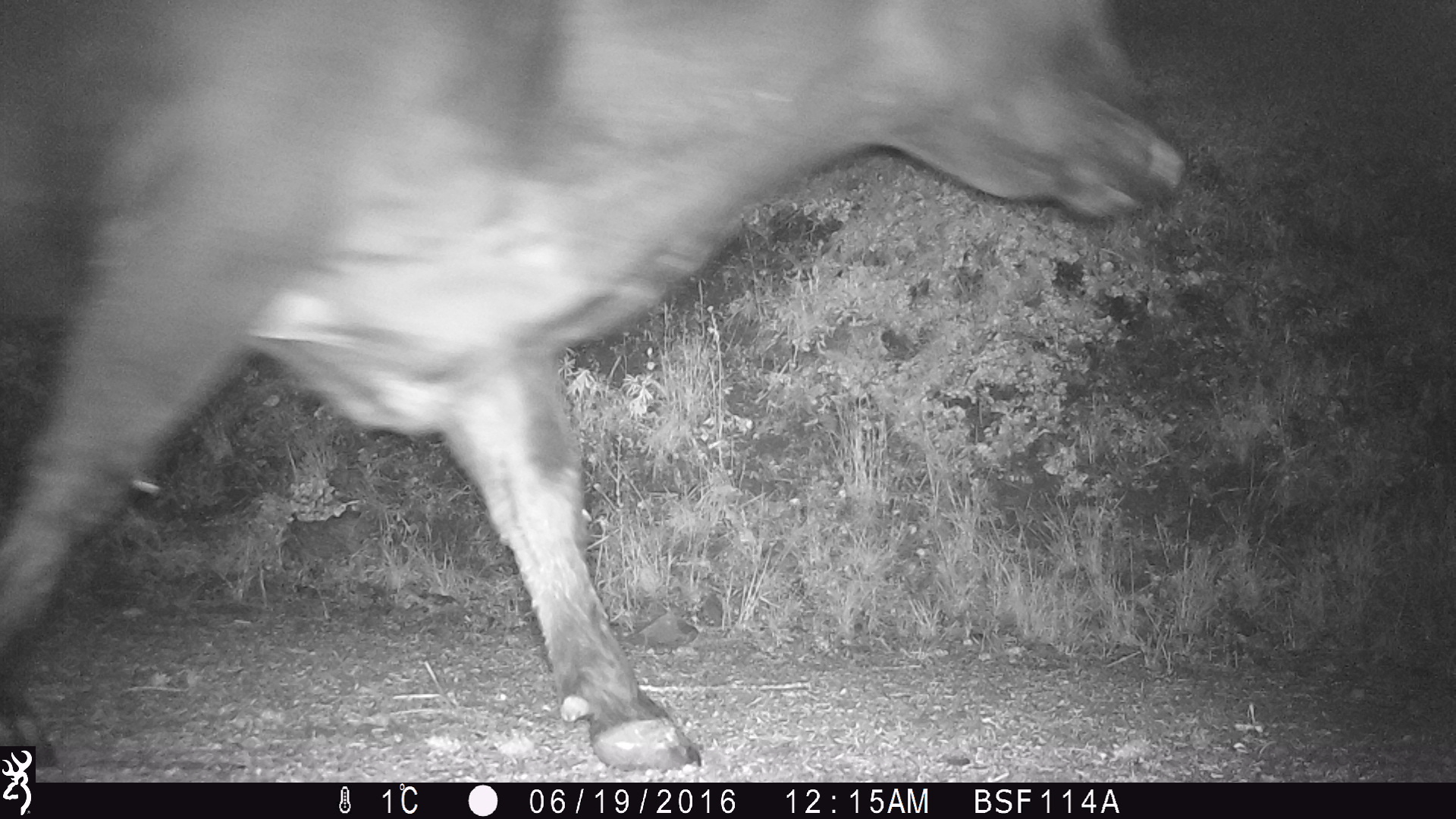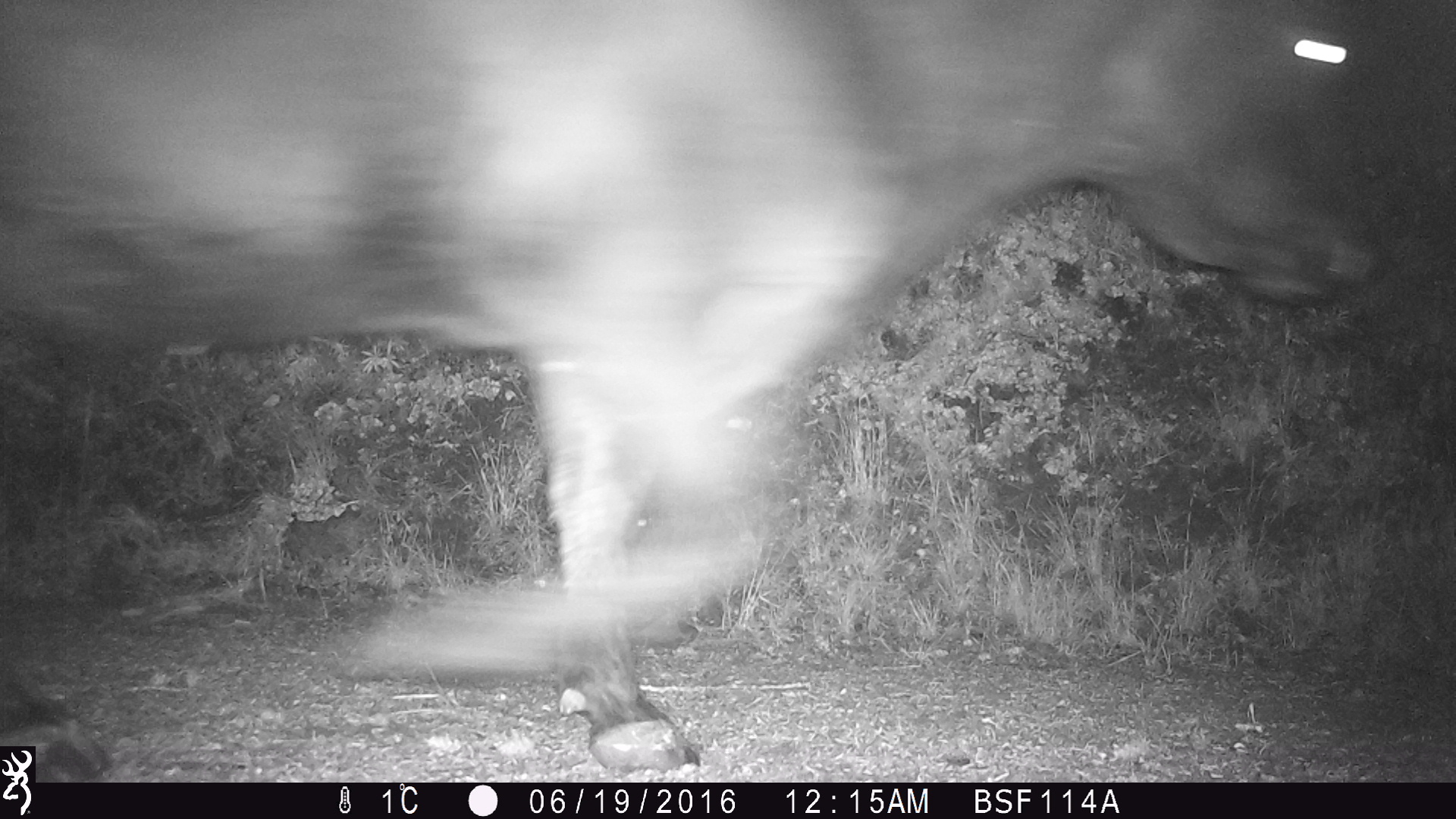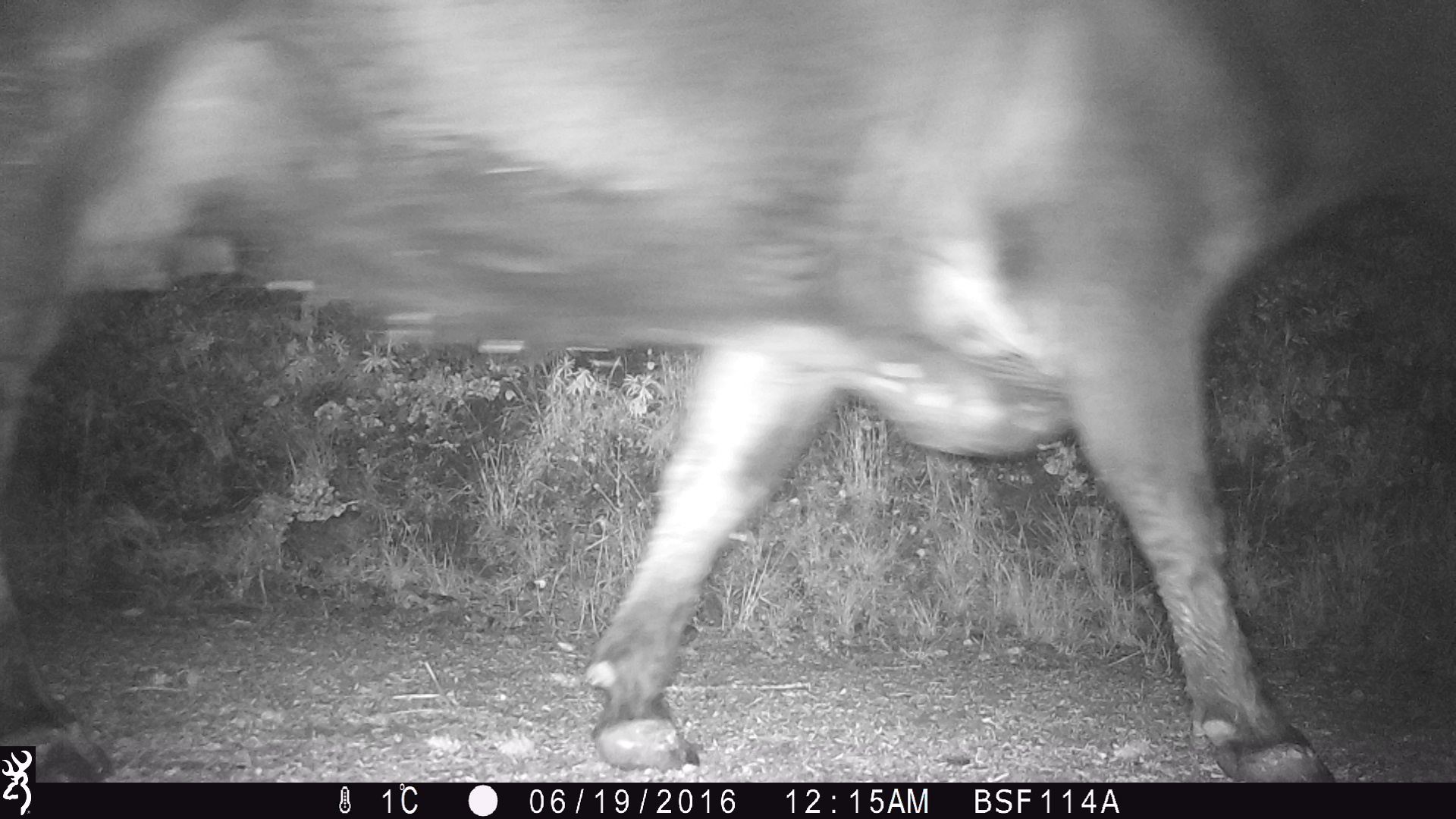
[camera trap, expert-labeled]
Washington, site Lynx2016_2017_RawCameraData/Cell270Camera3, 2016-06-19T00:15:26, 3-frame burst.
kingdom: Animalia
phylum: Chordata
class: Mammalia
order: Artiodactyla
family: Bovidae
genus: Bos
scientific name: Bos taurus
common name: domestic cattle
Domestic cattle (Bos taurus). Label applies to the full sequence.